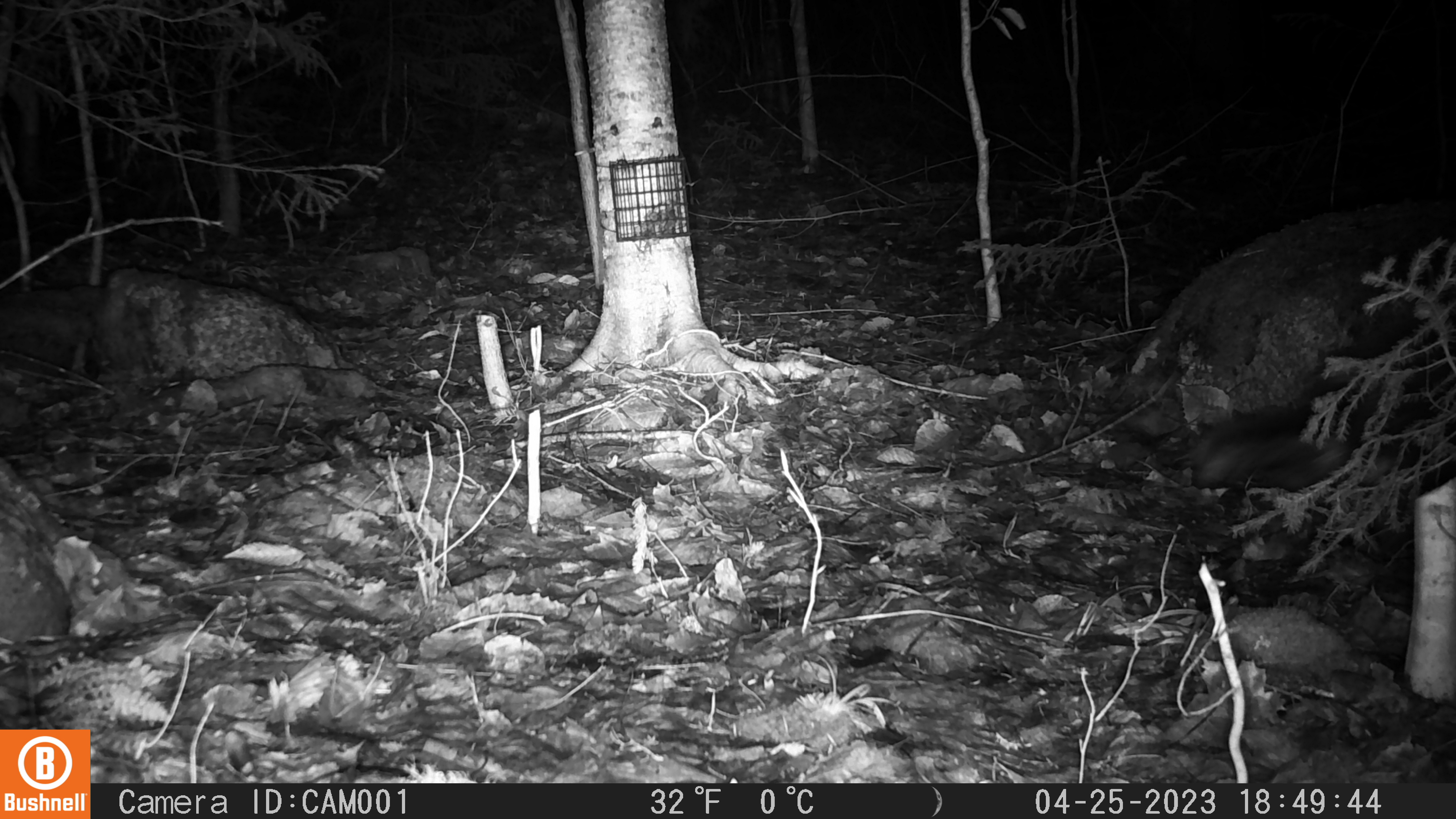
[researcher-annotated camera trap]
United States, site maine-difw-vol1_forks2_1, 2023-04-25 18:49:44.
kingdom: Animalia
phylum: Chordata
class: Mammalia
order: Rodentia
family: Erethizontidae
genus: Erethizon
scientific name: Erethizon dorsatum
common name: porcupine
Porcupine (Erethizon dorsatum).